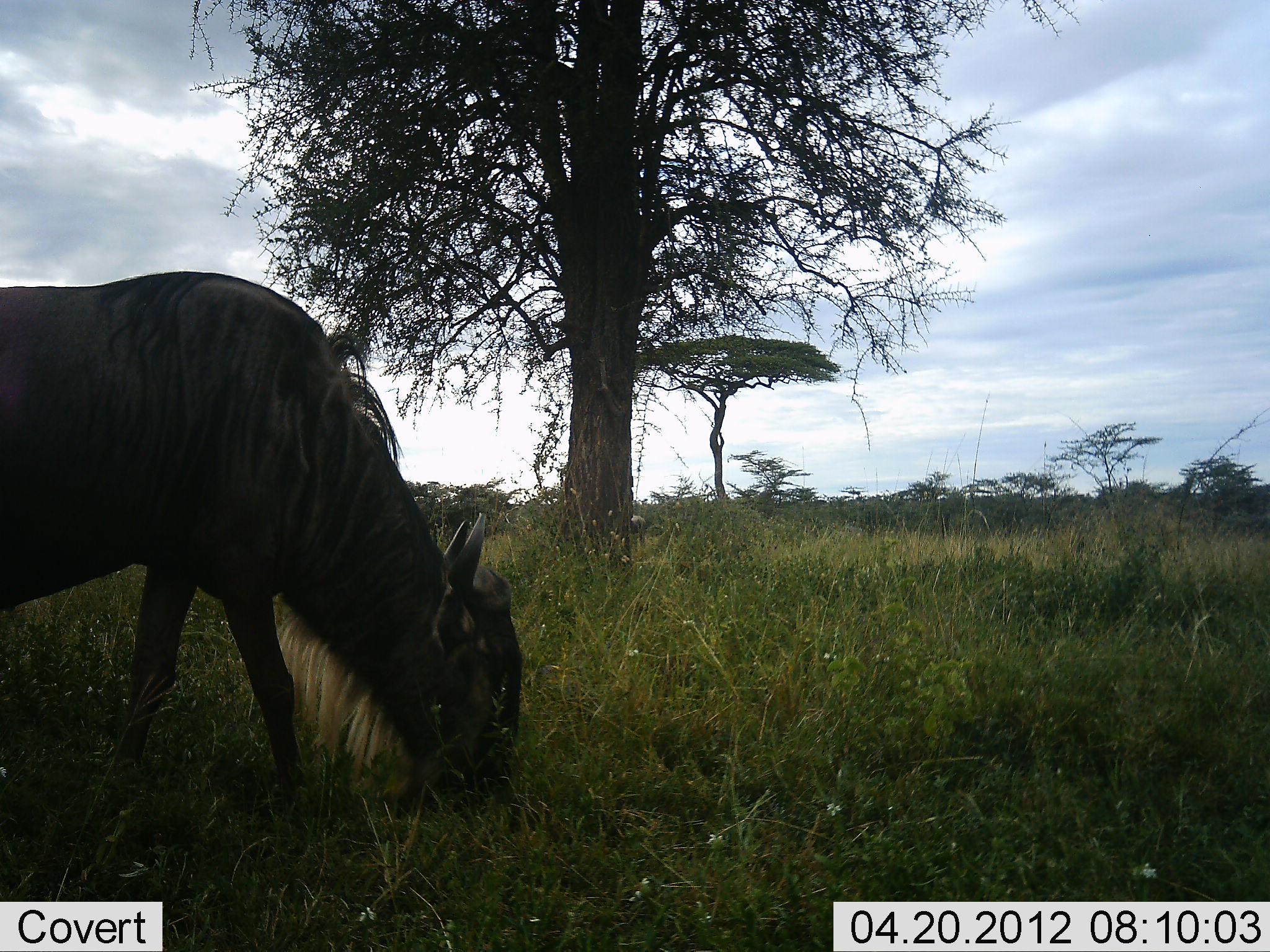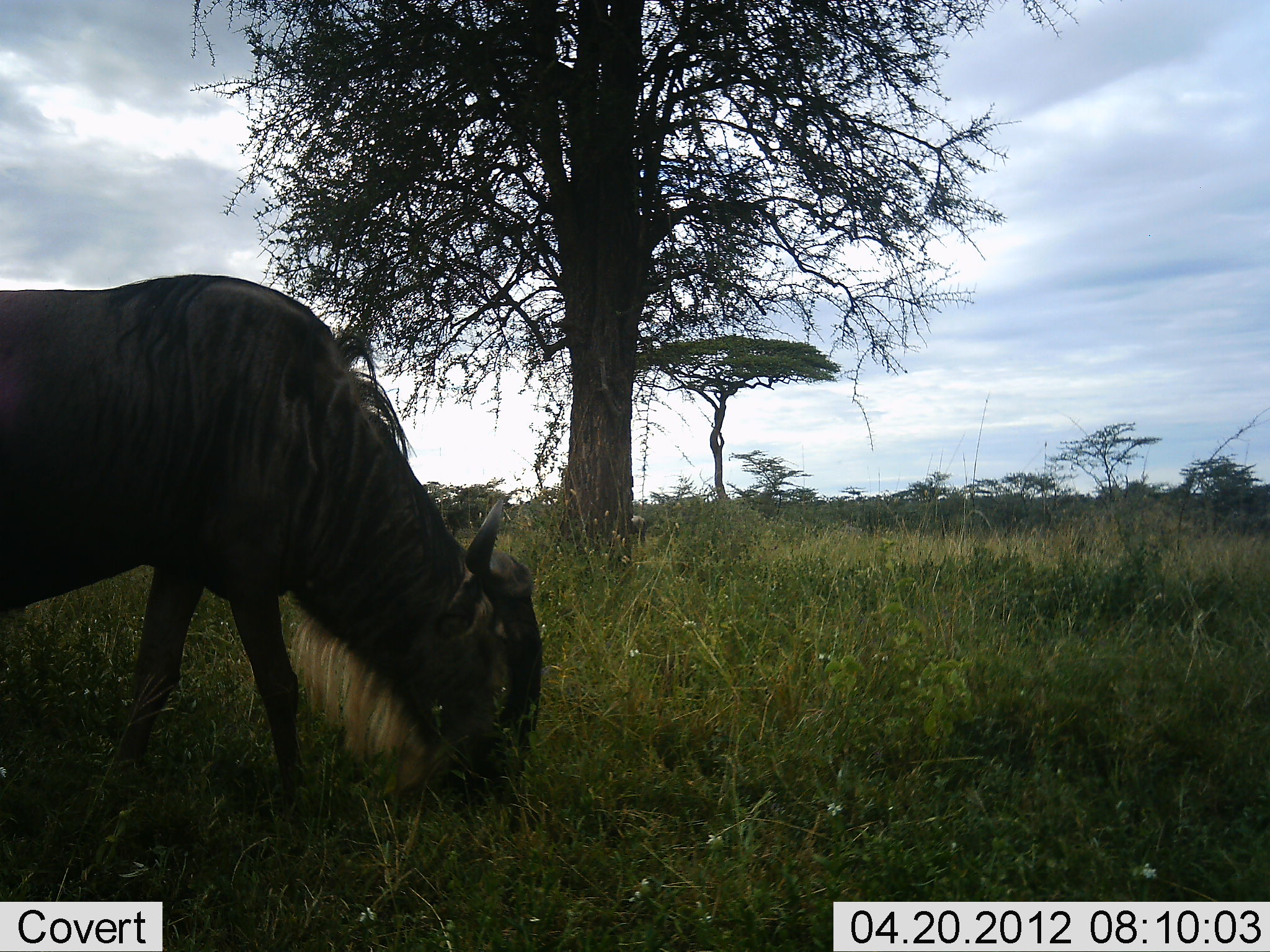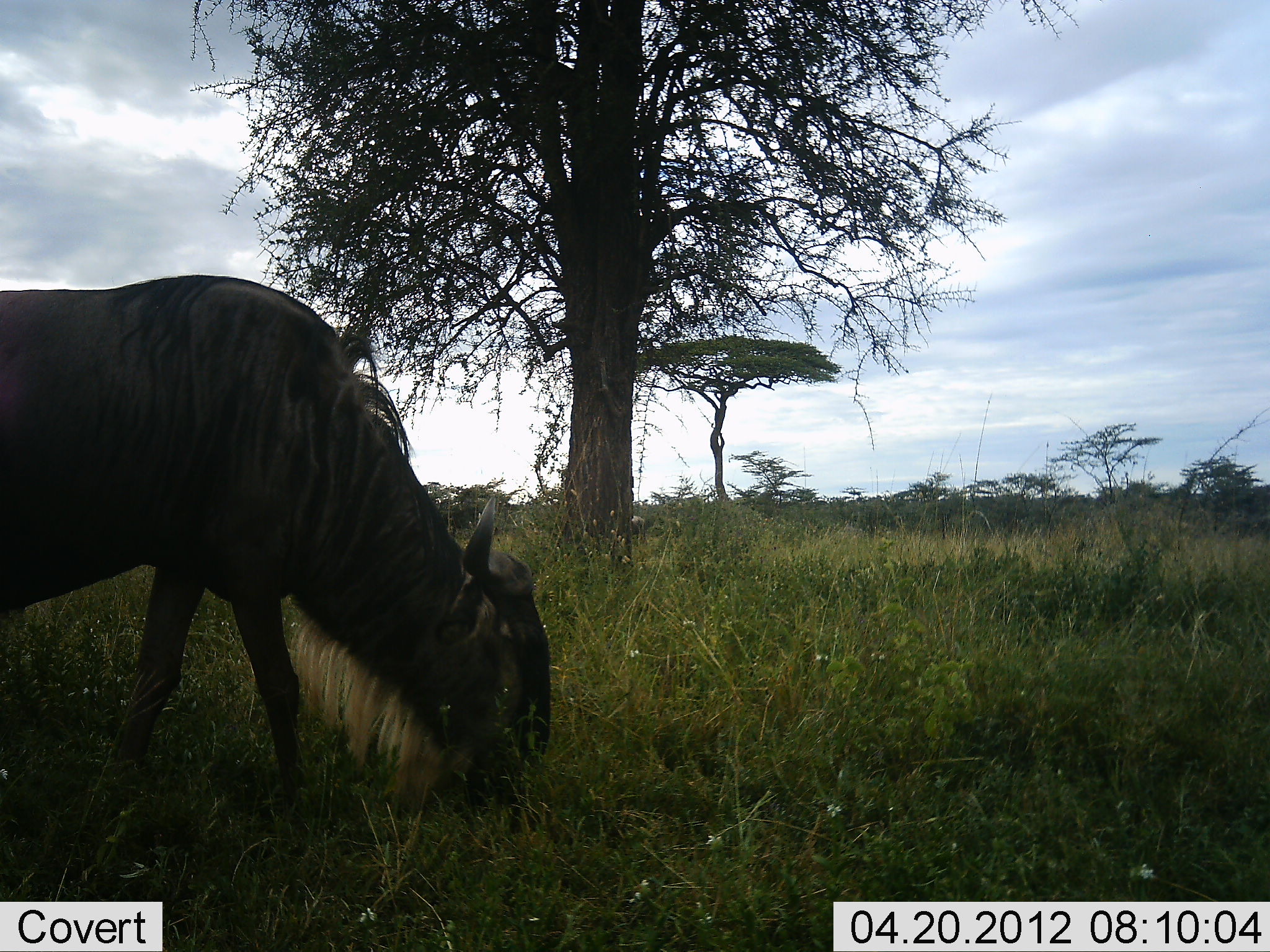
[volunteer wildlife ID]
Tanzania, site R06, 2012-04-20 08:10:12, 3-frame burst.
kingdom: Animalia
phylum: Chordata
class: Mammalia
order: Artiodactyla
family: Bovidae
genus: Connochaetes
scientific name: Connochaetes taurinus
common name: blue wildebeest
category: wildebeest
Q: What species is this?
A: Wildebeest (blue wildebeest) (Connochaetes taurinus).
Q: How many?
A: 1.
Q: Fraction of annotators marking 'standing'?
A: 16%.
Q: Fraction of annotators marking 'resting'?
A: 0%.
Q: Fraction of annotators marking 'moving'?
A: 5%.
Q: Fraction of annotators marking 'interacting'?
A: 0%.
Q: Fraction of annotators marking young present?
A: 0%.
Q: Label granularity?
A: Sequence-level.